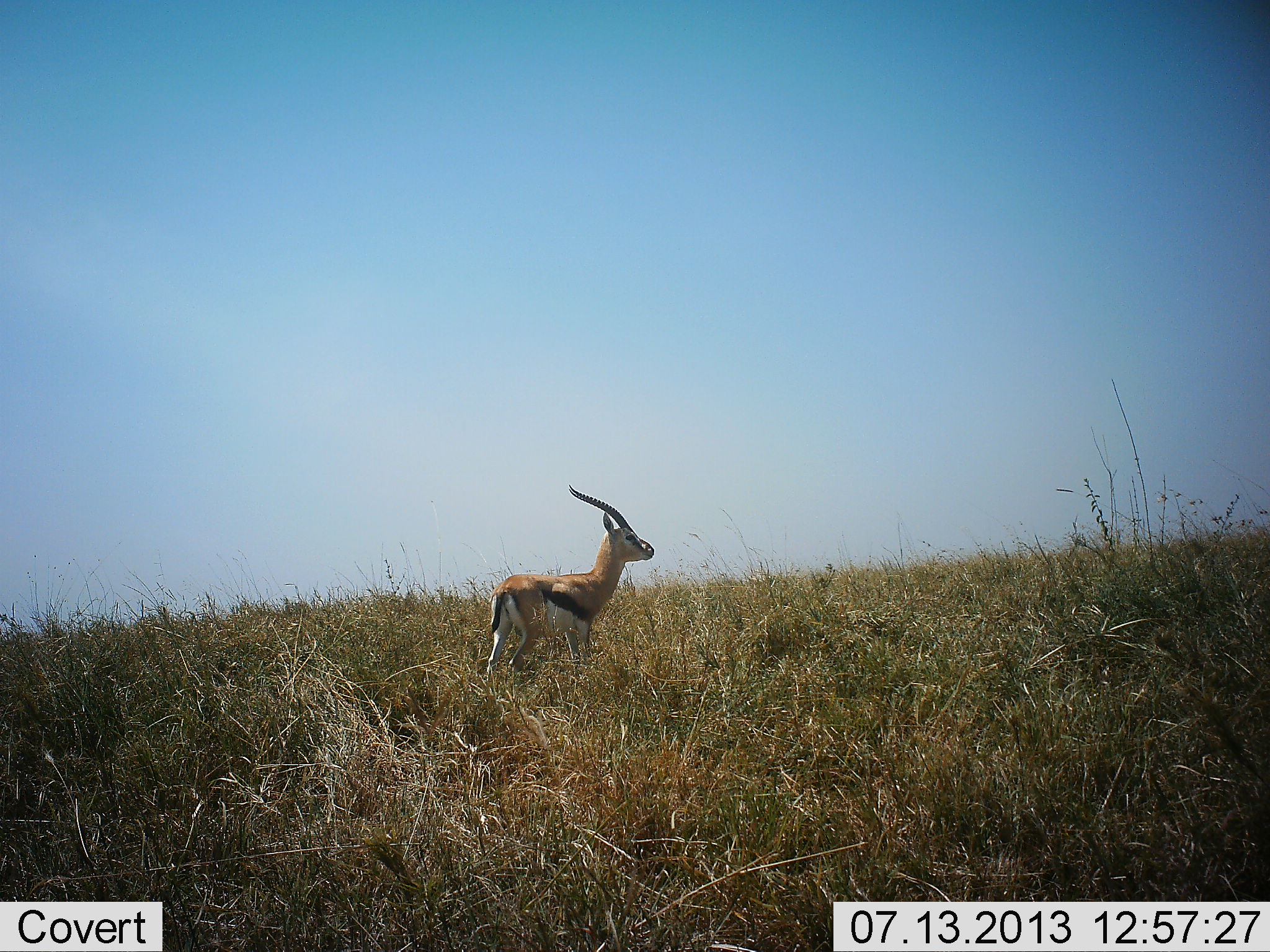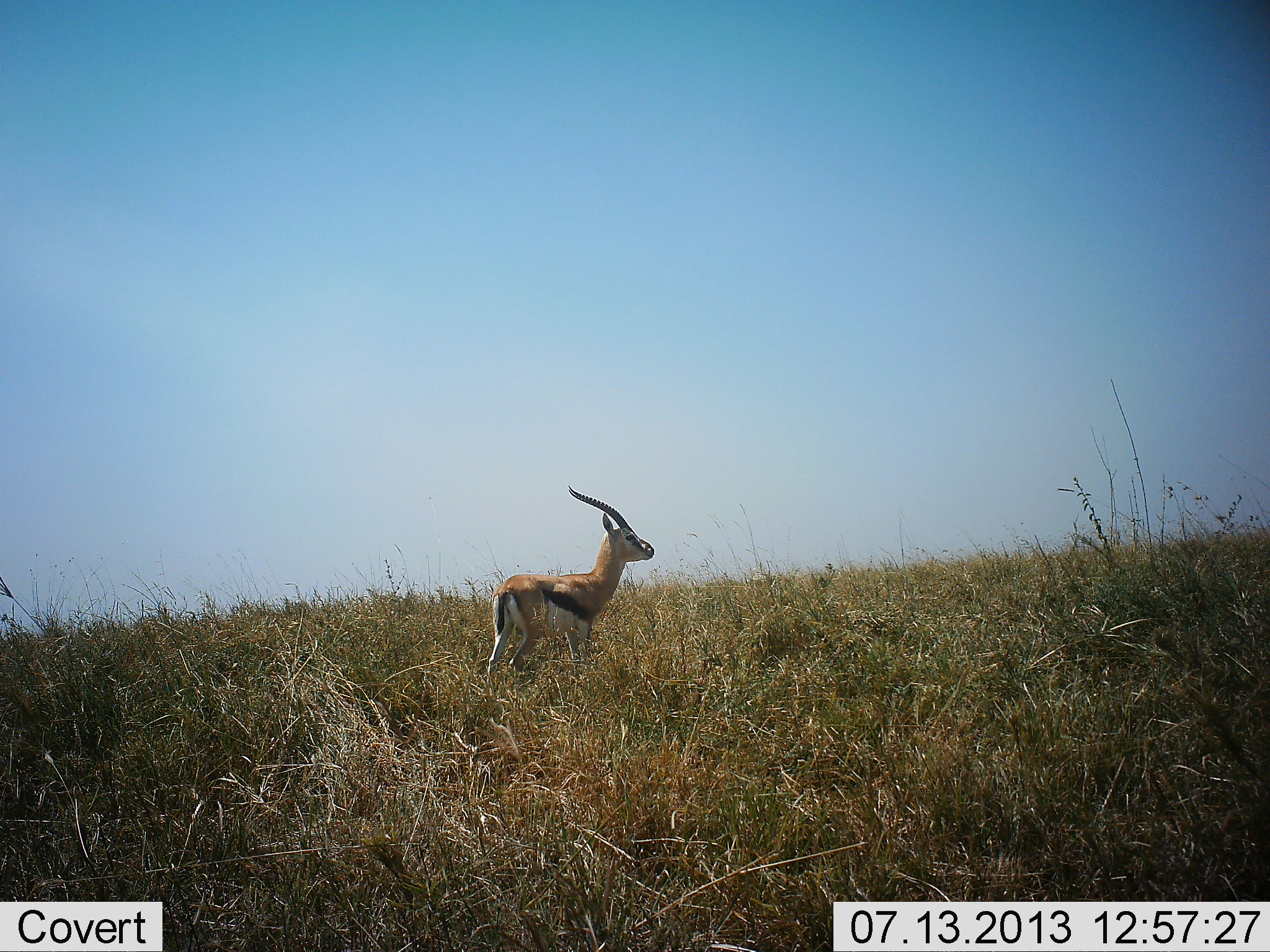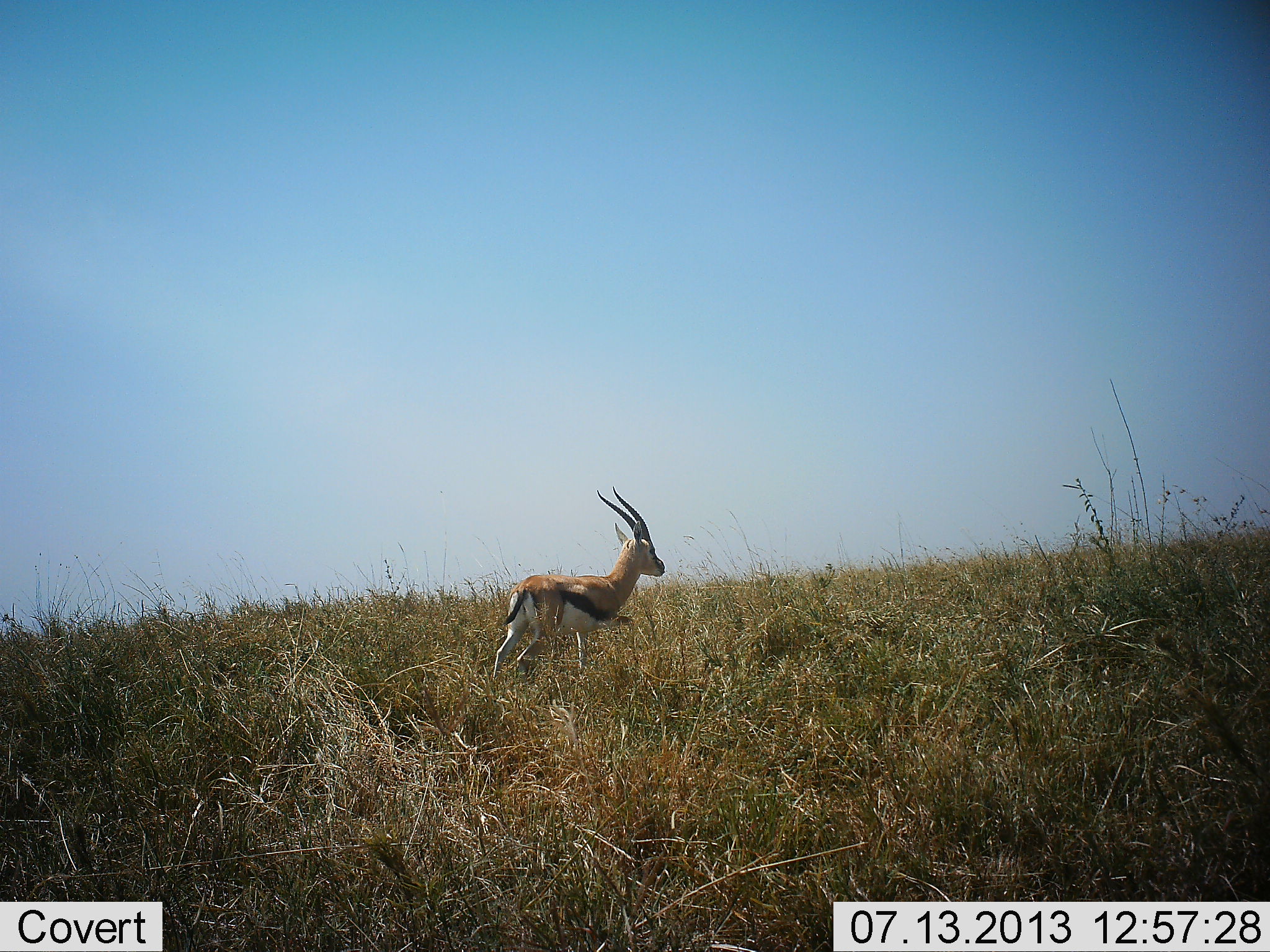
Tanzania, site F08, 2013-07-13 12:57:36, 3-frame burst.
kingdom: Animalia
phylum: Chordata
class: Mammalia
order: Artiodactyla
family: Bovidae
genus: Eudorcas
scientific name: Eudorcas thomsonii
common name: thomson's gazelle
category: gazellethomsons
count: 1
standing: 100%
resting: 0%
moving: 0%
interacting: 0%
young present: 0%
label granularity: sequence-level